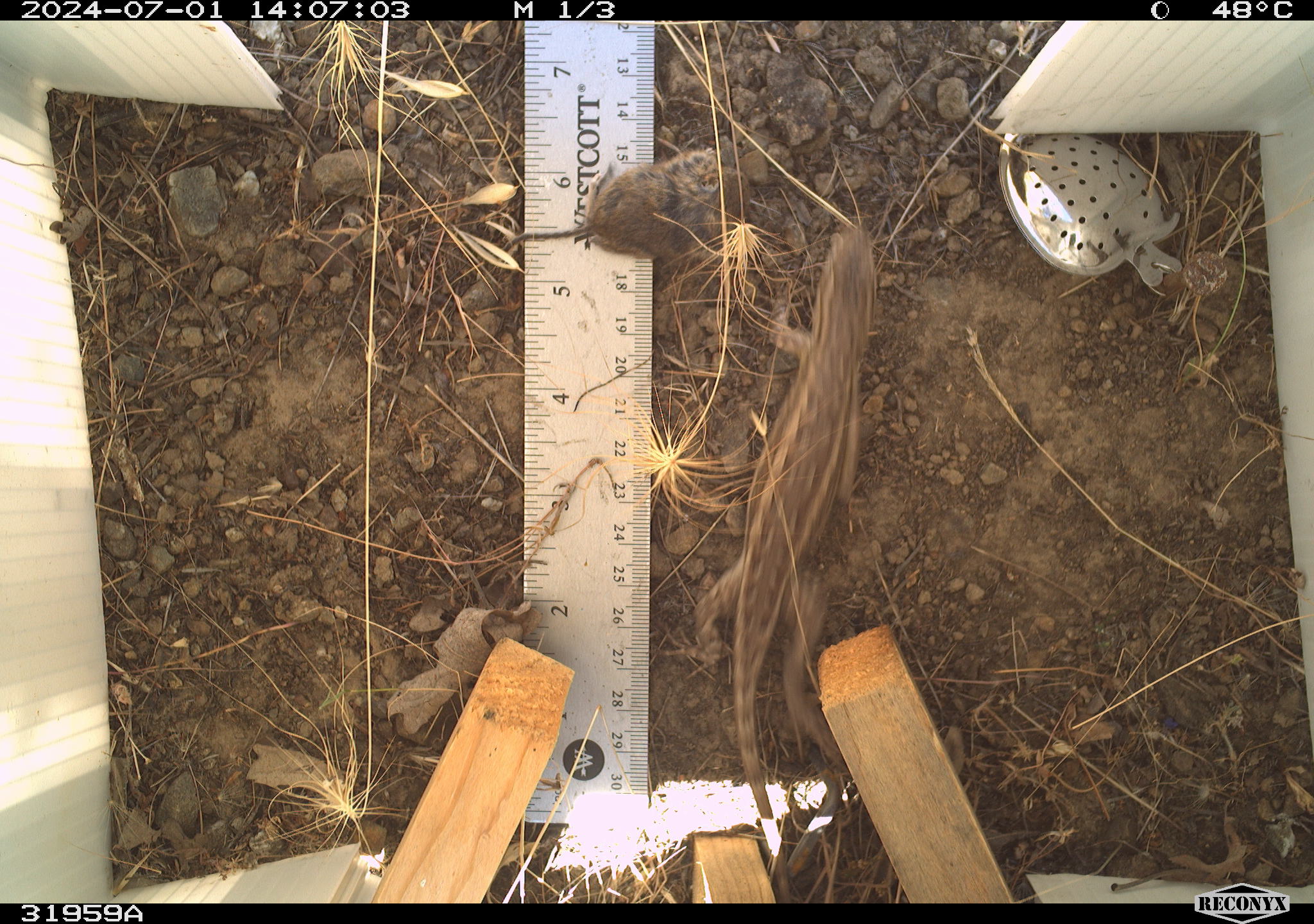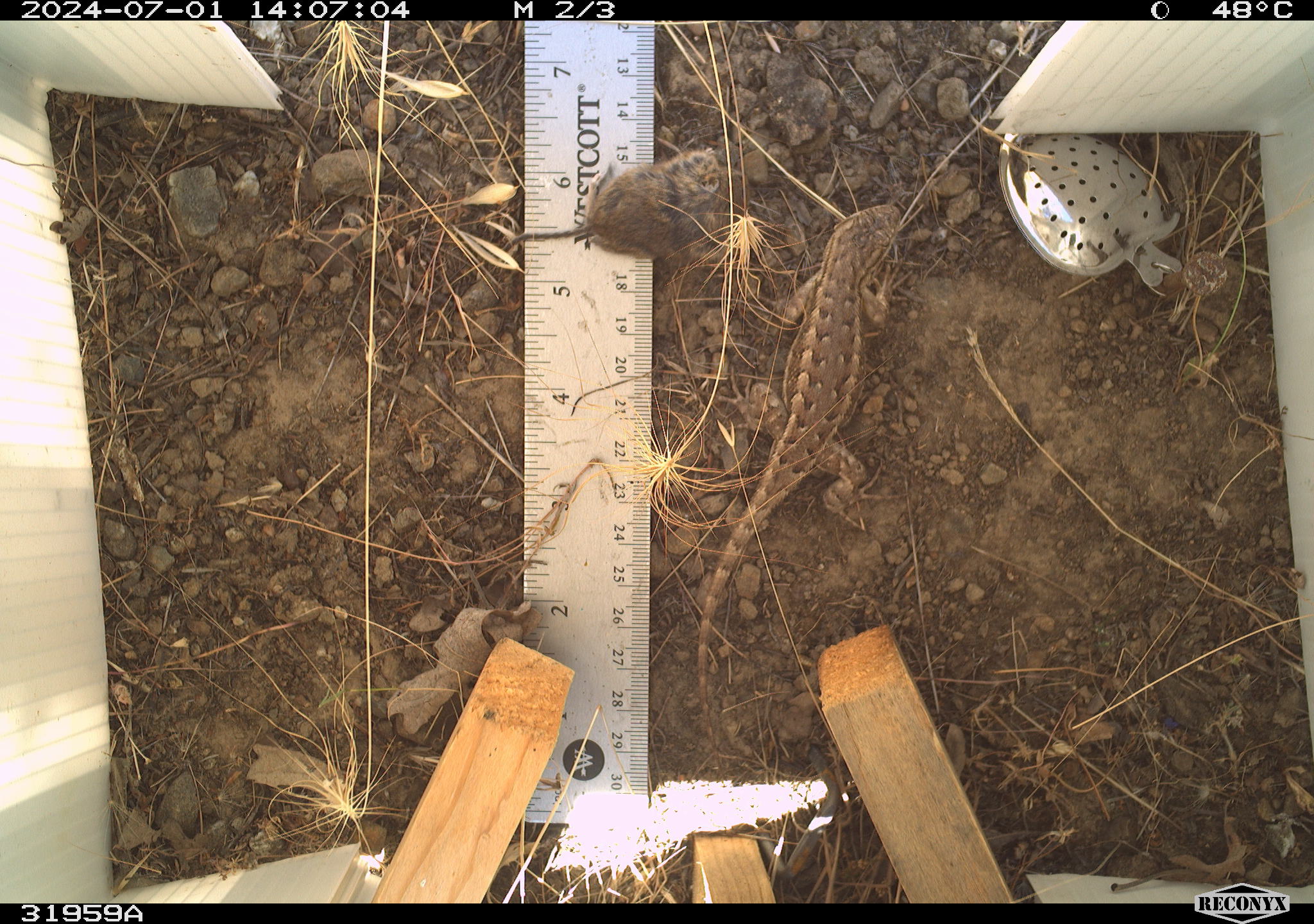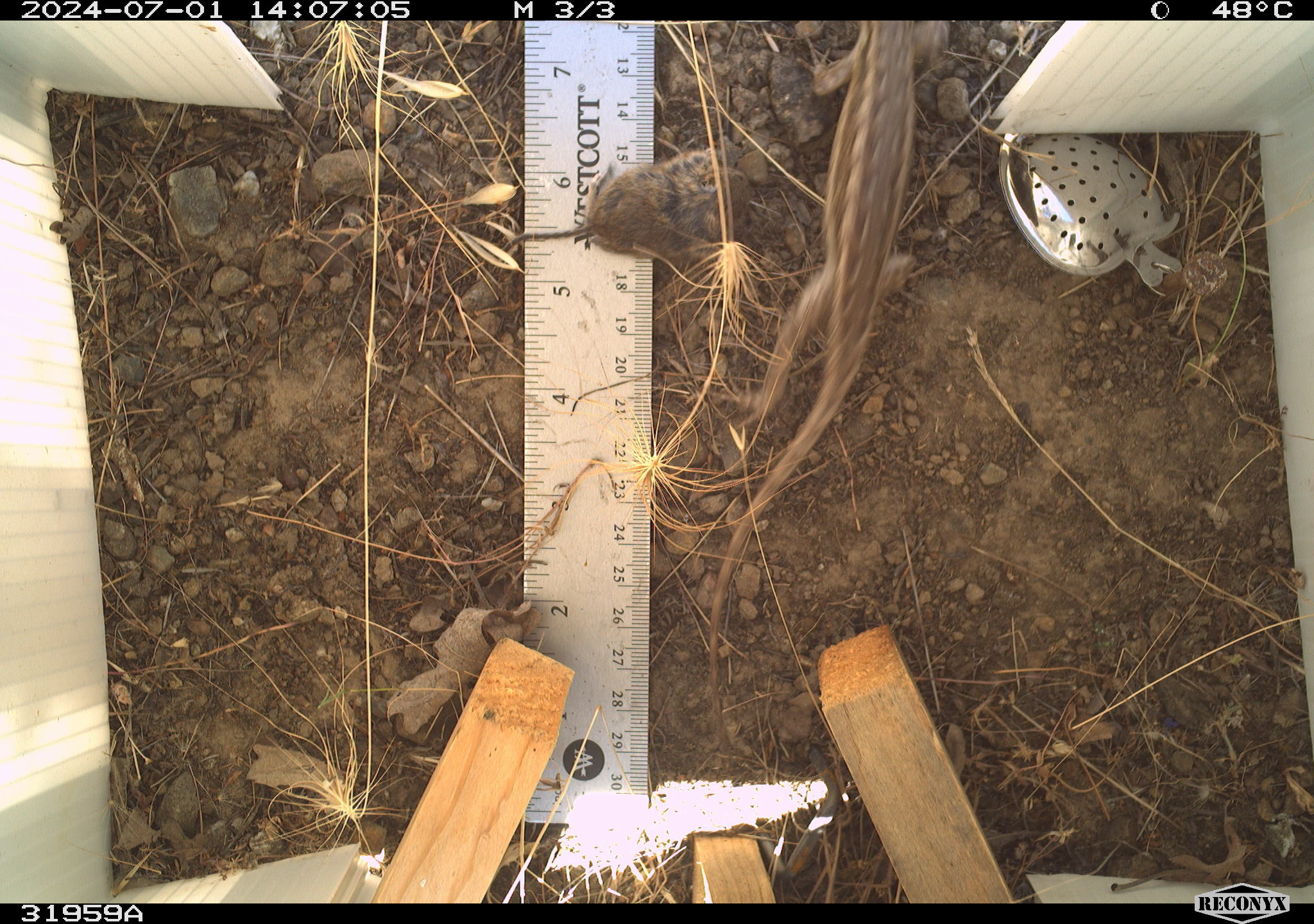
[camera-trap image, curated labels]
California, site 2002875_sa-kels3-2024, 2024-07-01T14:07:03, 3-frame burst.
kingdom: Animalia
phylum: Chordata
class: Reptilia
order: Squamata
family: Phrynosomatidae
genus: Sceloporus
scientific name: Sceloporus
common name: spiny lizards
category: sceloporus species